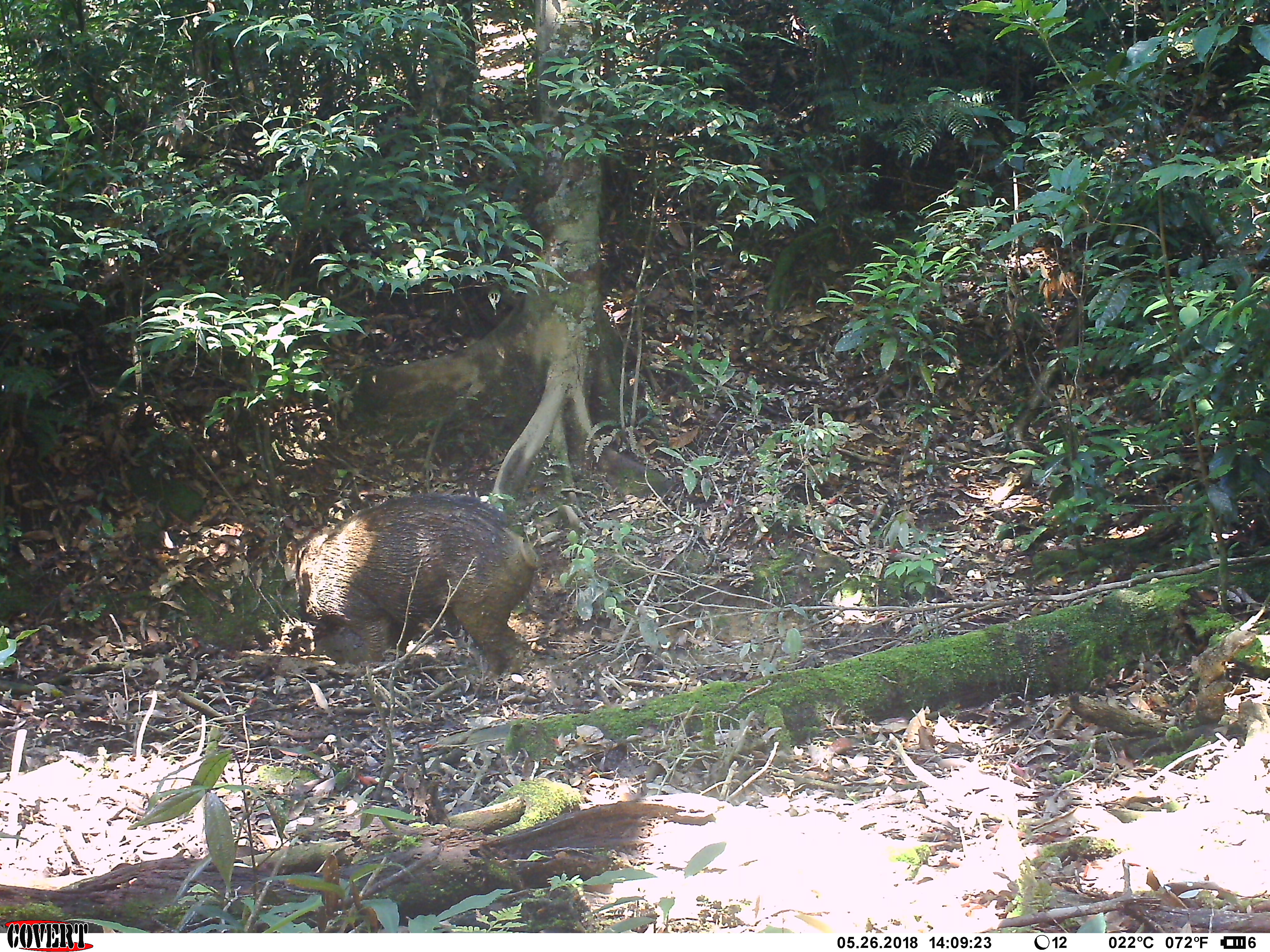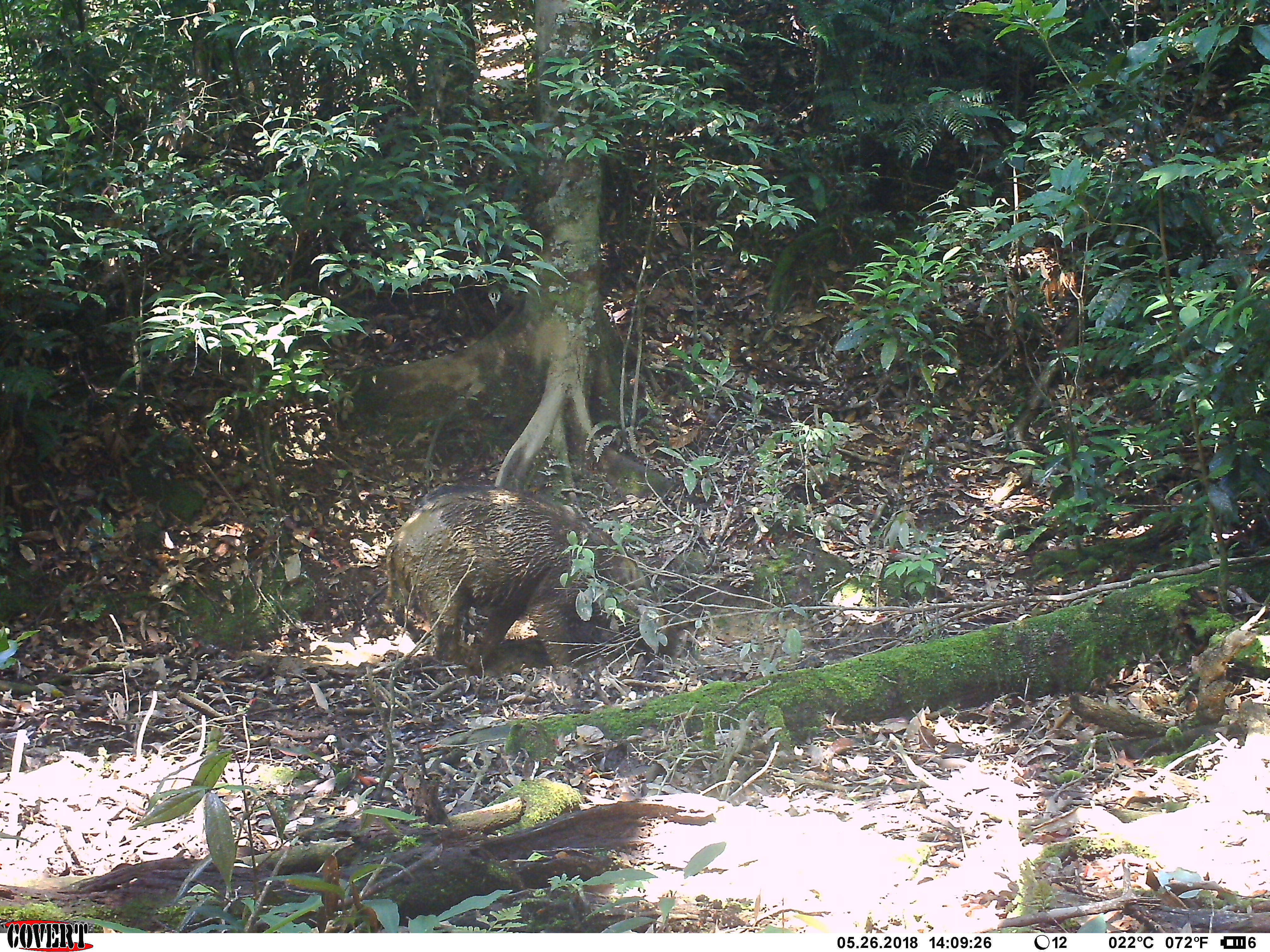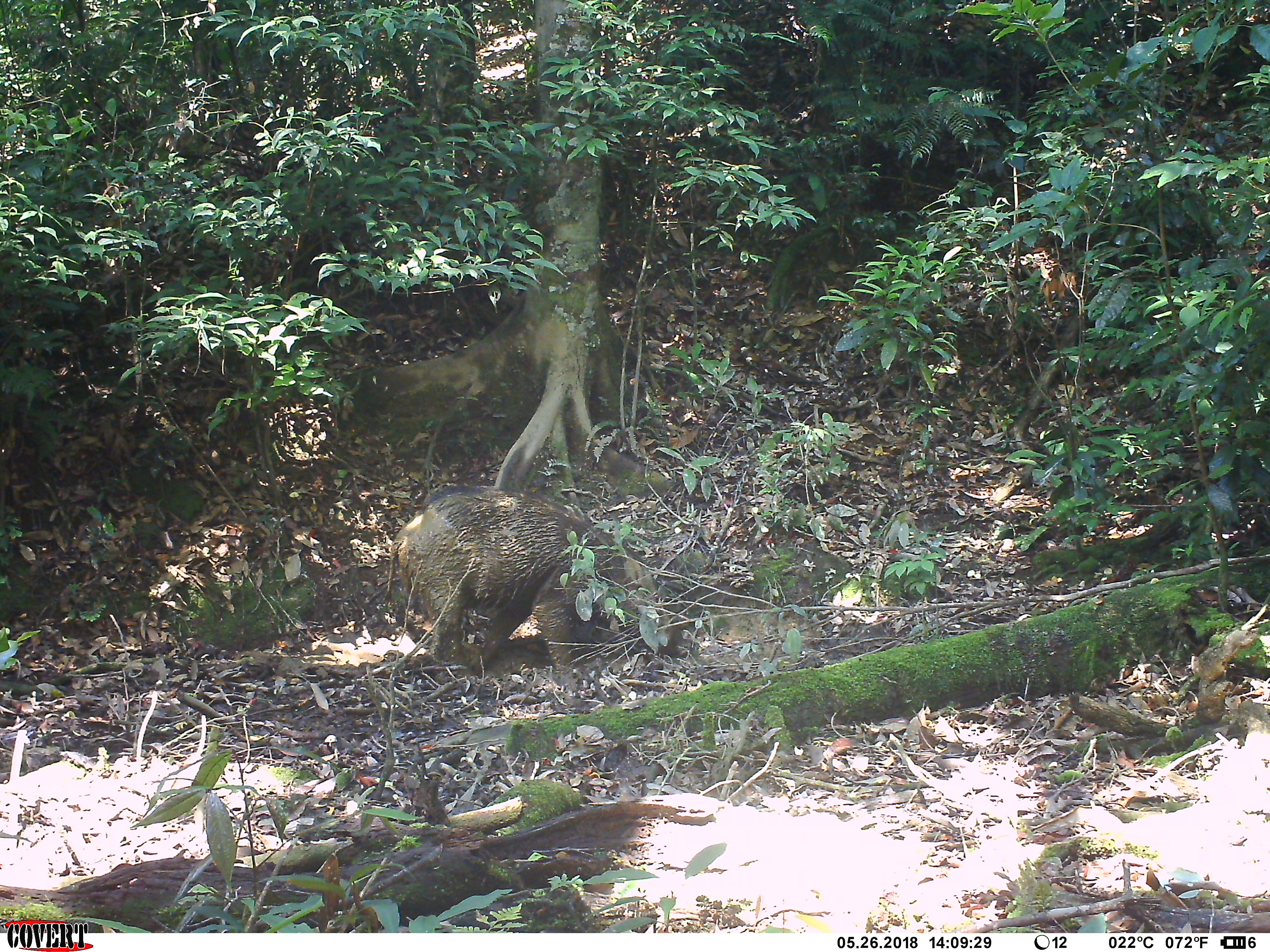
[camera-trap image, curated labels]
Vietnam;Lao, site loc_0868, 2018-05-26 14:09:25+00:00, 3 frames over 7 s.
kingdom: Animalia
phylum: Chordata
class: Mammalia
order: Artiodactyla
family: Suidae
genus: Sus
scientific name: Sus scrofa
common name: eurasian wild pig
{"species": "eurasian wild pig (Sus scrofa)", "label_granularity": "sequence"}